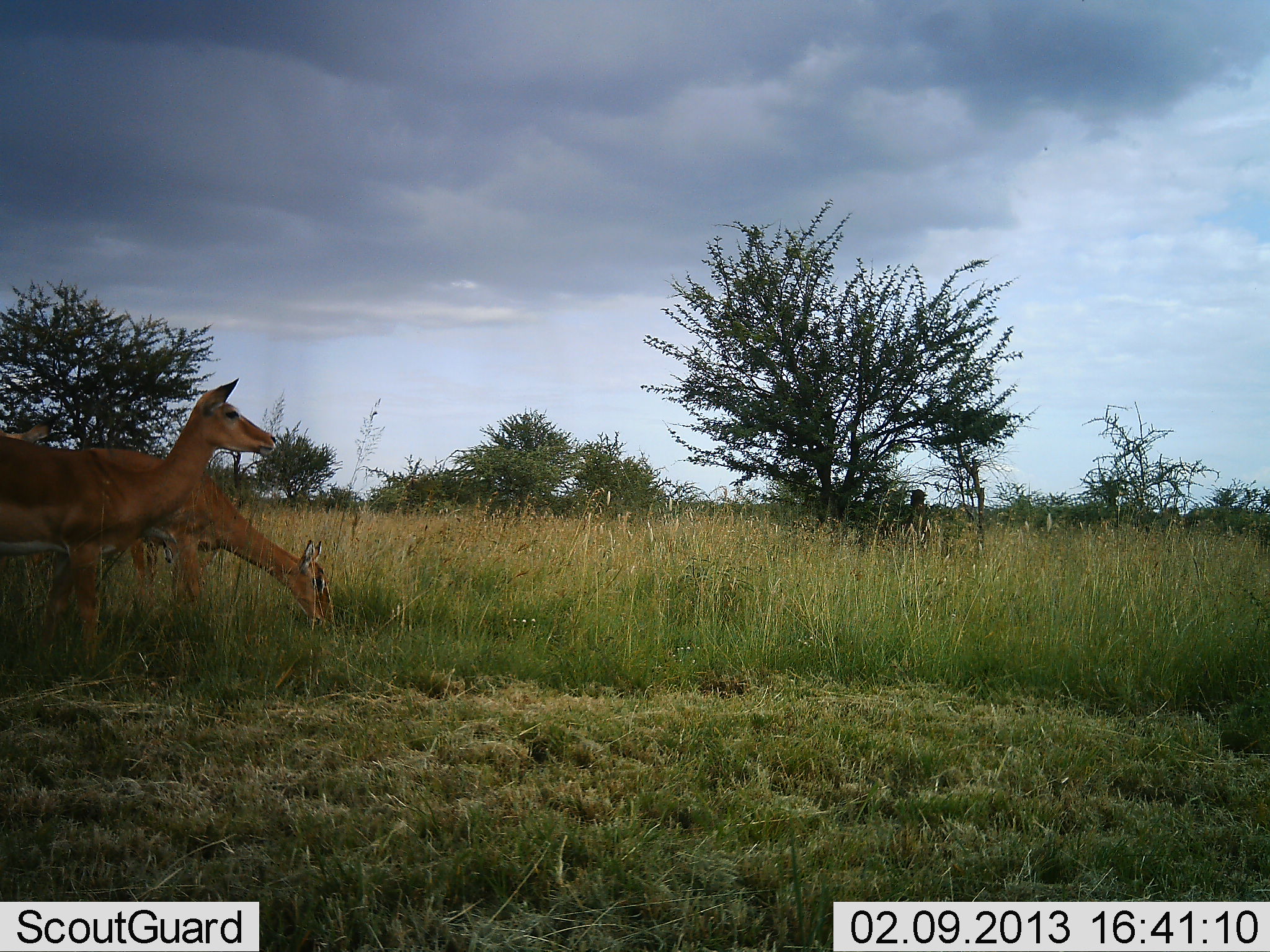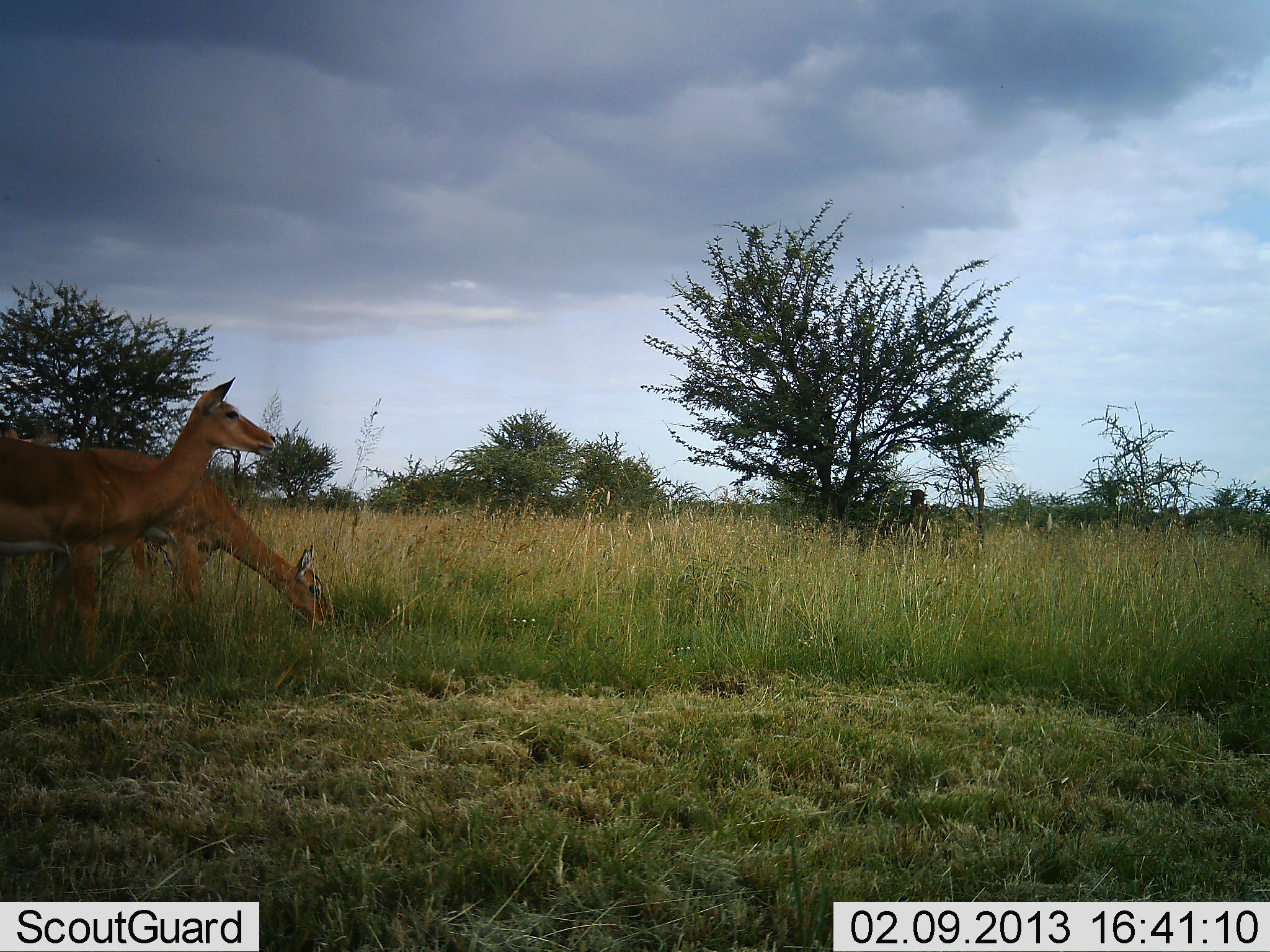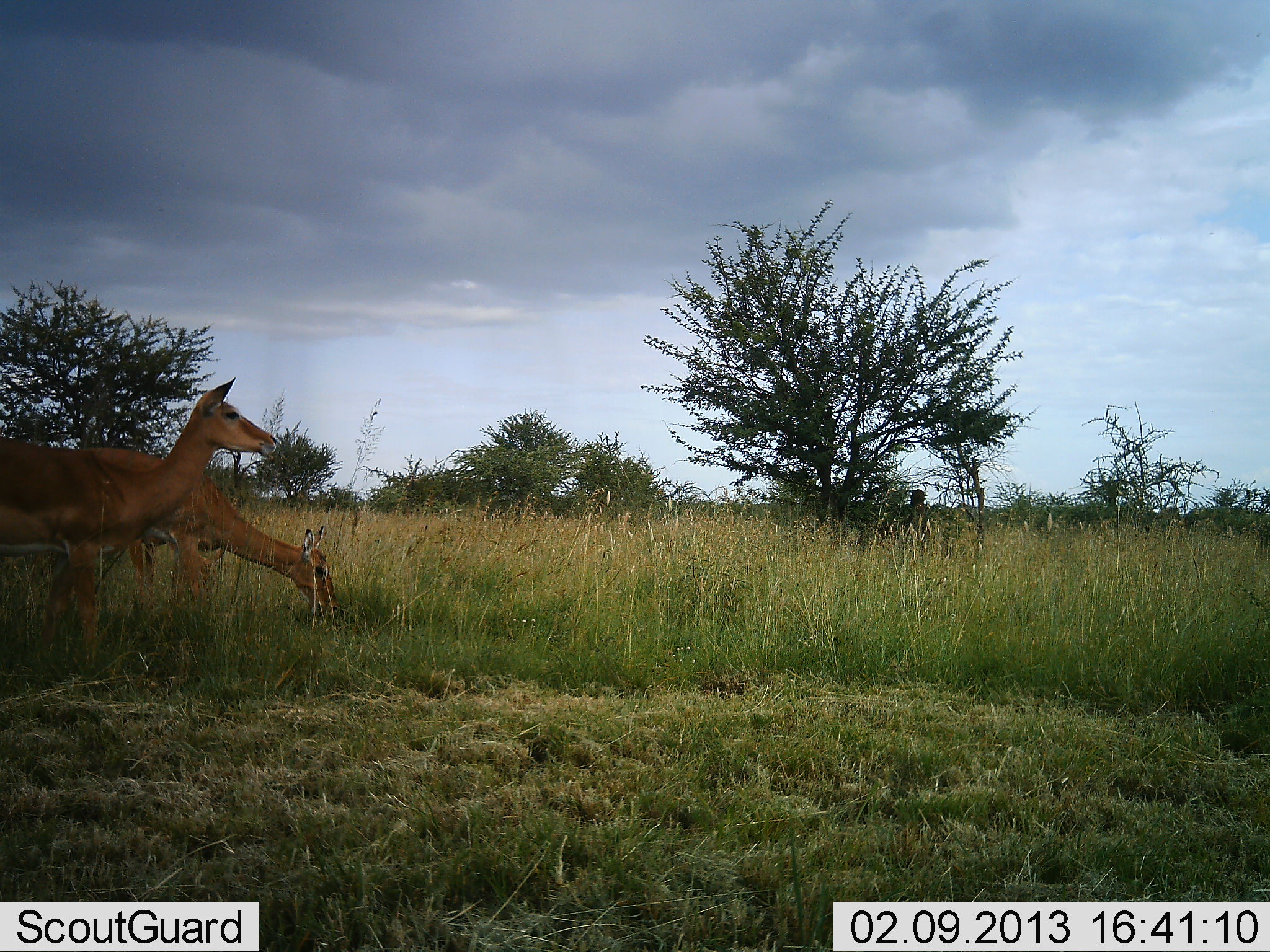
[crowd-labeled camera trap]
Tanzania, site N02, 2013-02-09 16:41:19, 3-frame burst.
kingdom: Animalia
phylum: Chordata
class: Mammalia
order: Artiodactyla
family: Bovidae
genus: Aepyceros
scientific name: Aepyceros melampus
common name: impala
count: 2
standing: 82%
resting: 0%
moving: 0%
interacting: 0%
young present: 0%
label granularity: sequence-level